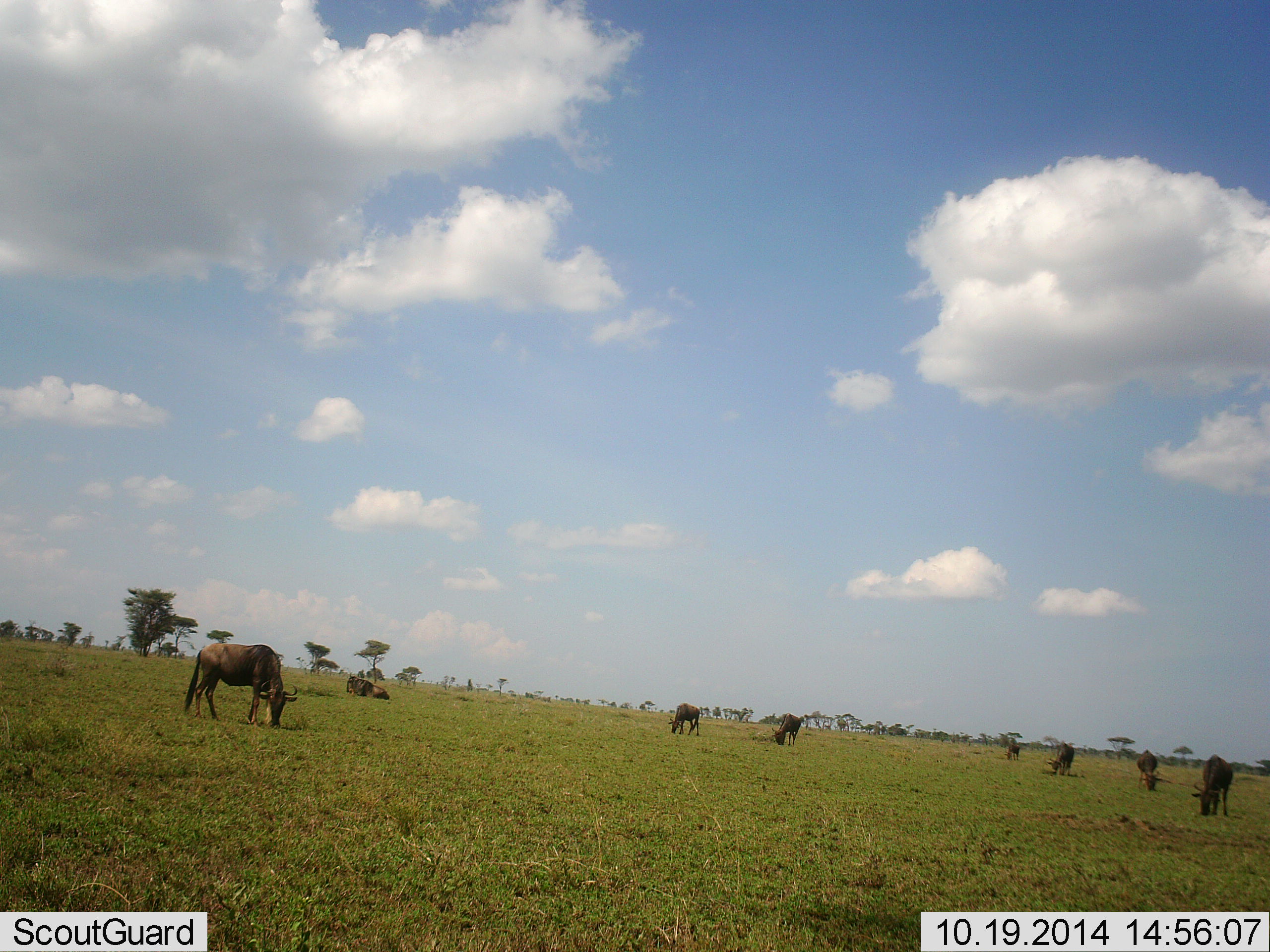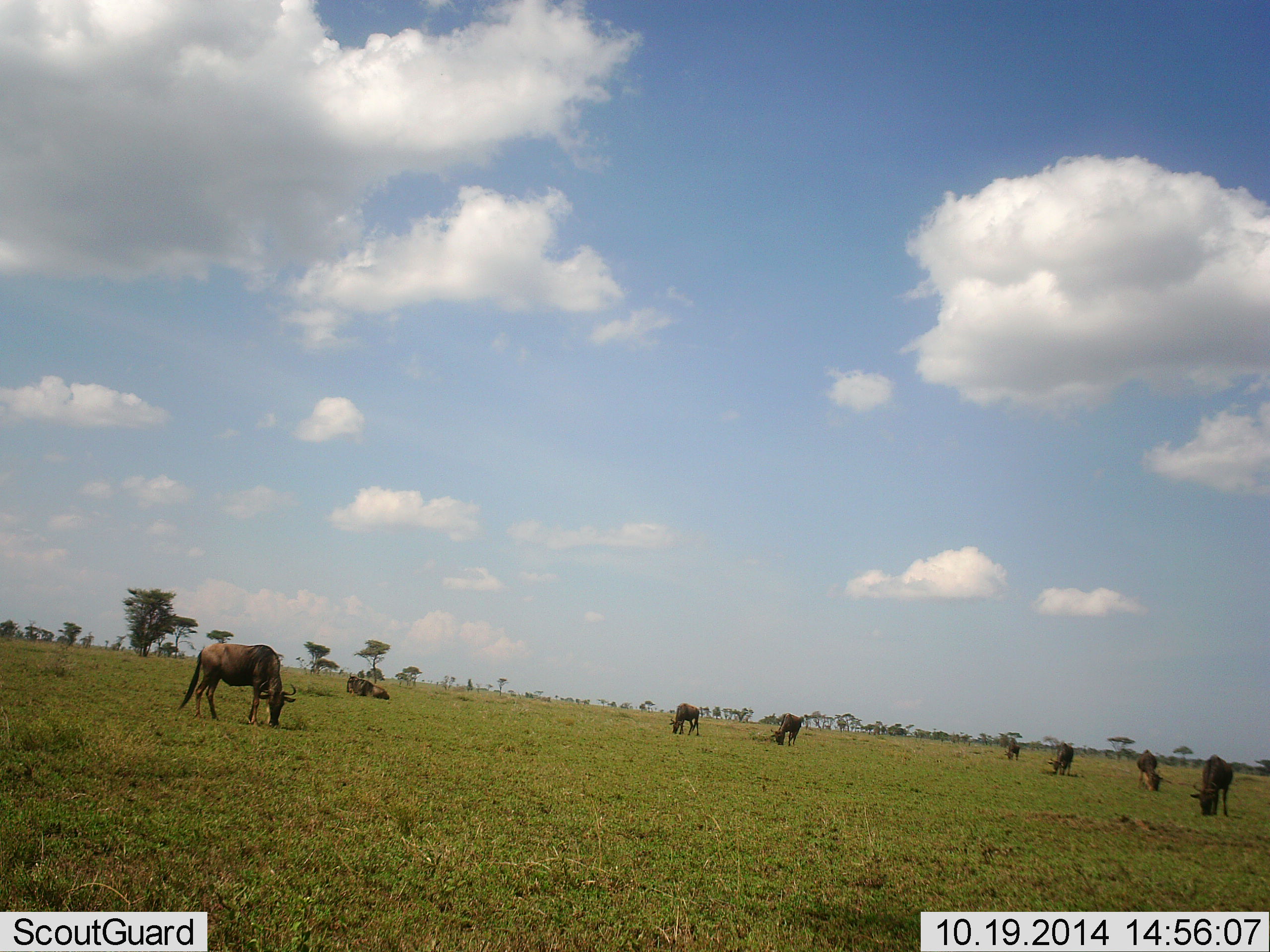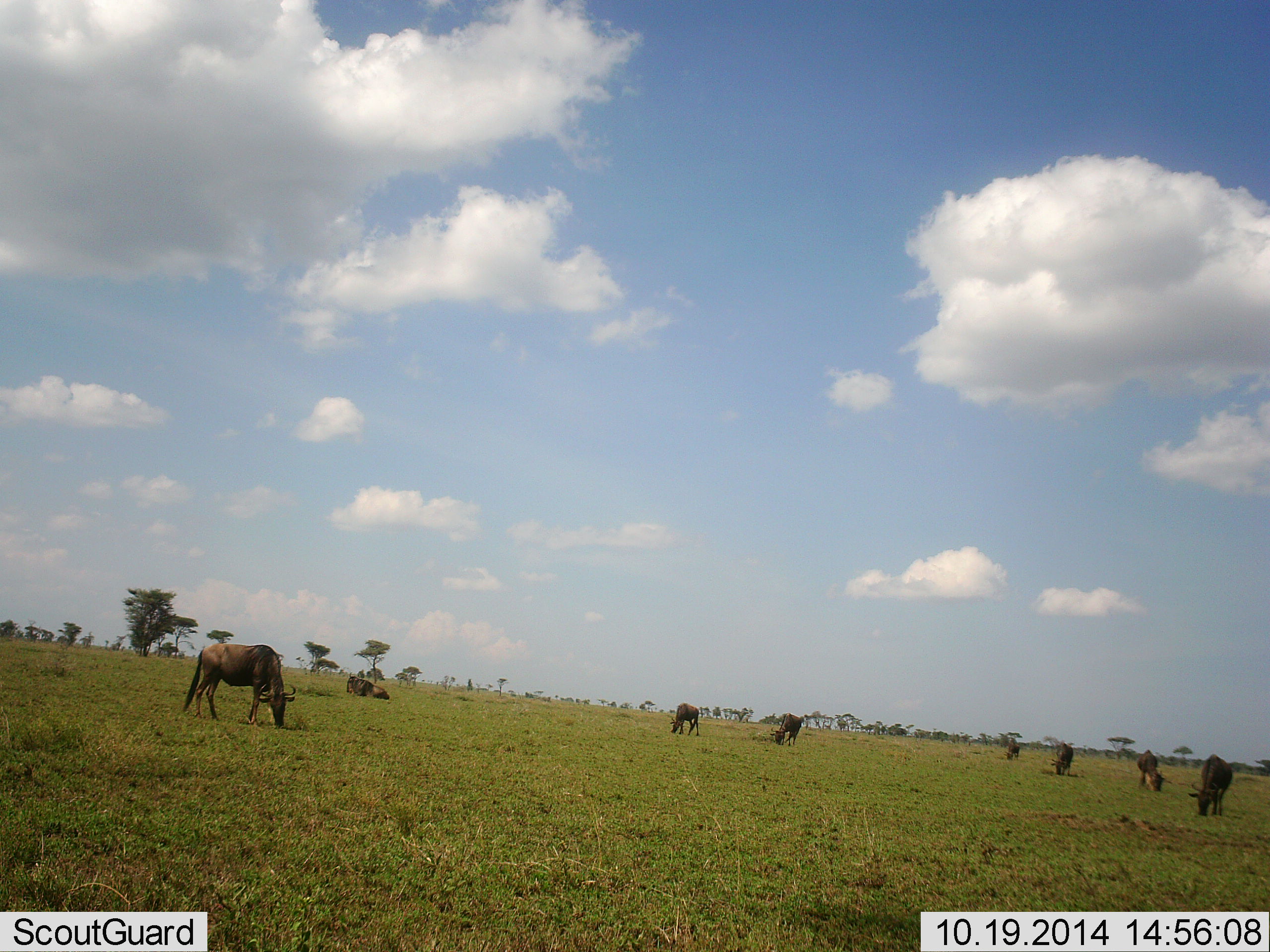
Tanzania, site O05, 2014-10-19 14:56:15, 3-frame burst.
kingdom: Animalia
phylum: Chordata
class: Mammalia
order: Artiodactyla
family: Bovidae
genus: Connochaetes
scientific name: Connochaetes taurinus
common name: blue wildebeest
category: wildebeest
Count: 8.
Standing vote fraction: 30%.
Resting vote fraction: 60%.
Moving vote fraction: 20%.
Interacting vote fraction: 0%.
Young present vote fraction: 0%.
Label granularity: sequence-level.